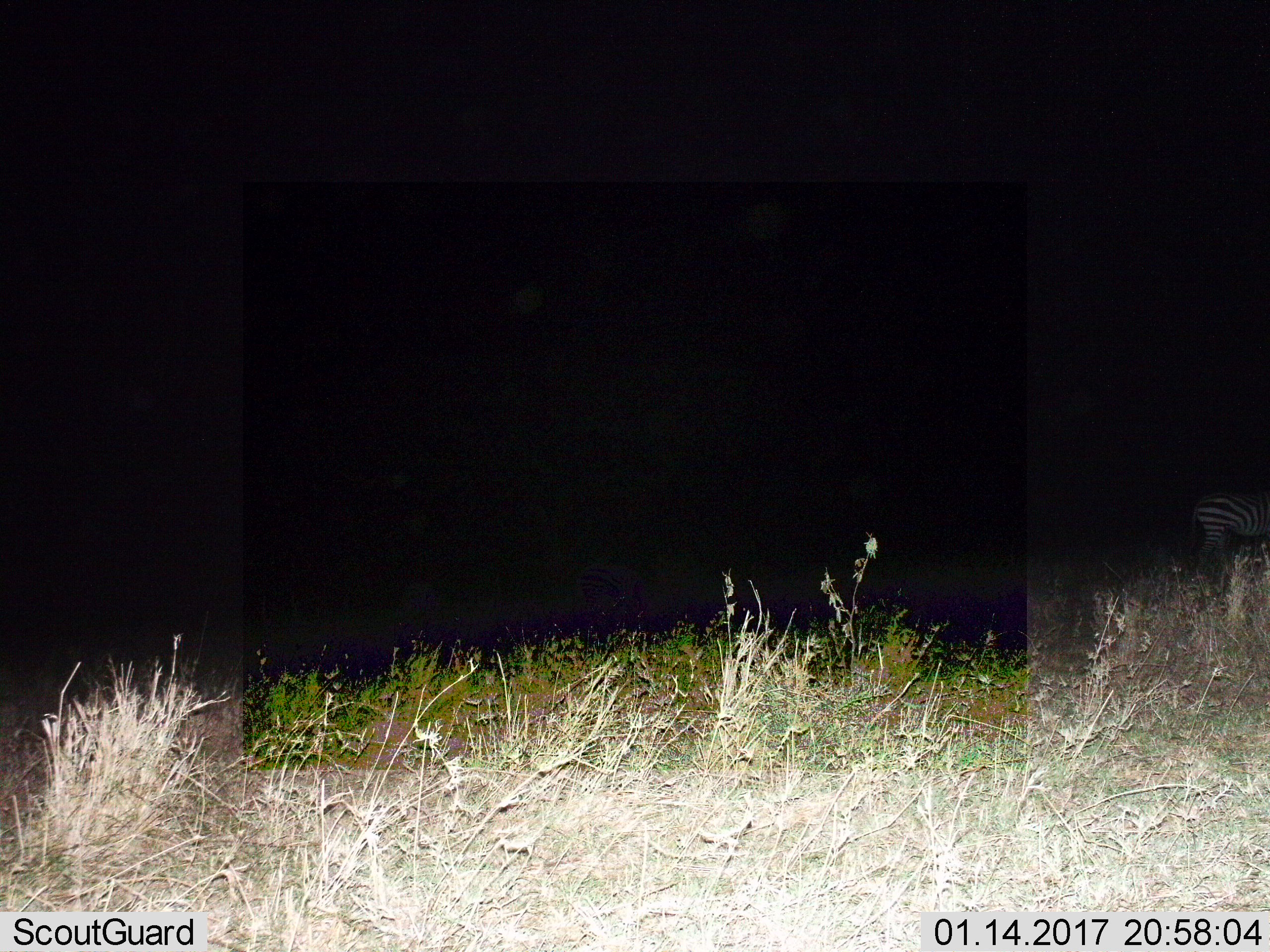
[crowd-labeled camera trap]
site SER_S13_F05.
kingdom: Animalia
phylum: Chordata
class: Mammalia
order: Perissodactyla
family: Equidae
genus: Equus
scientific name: Equus quagga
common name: plains zebra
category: zebraplains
Zebraplains (plains zebra) (Equus quagga), count 1. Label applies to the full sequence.